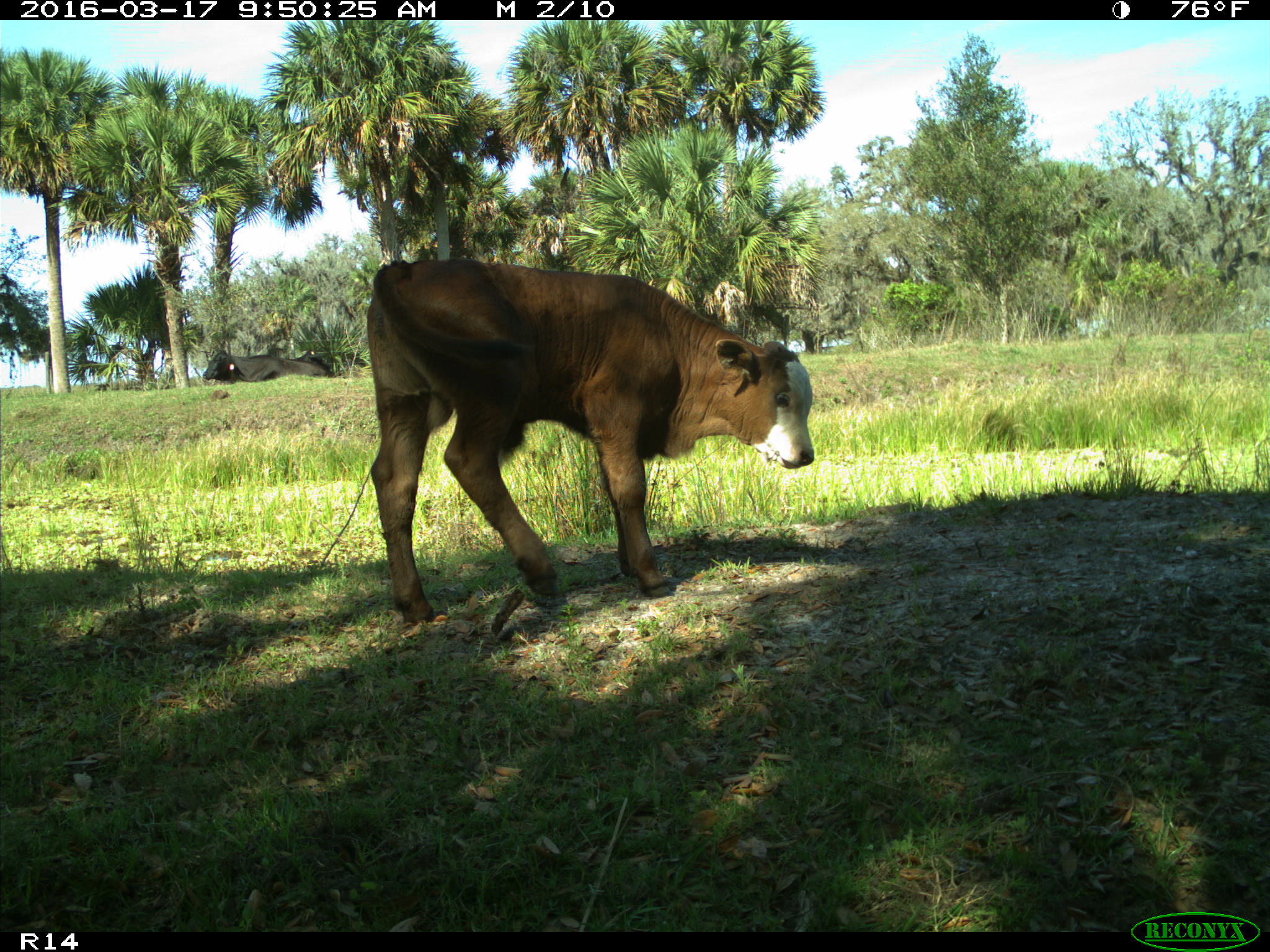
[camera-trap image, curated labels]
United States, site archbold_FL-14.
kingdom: Animalia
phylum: Chordata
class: Mammalia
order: Artiodactyla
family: Bovidae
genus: Bos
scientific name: Bos taurus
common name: domestic cow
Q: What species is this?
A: Bos taurus (domestic cow).